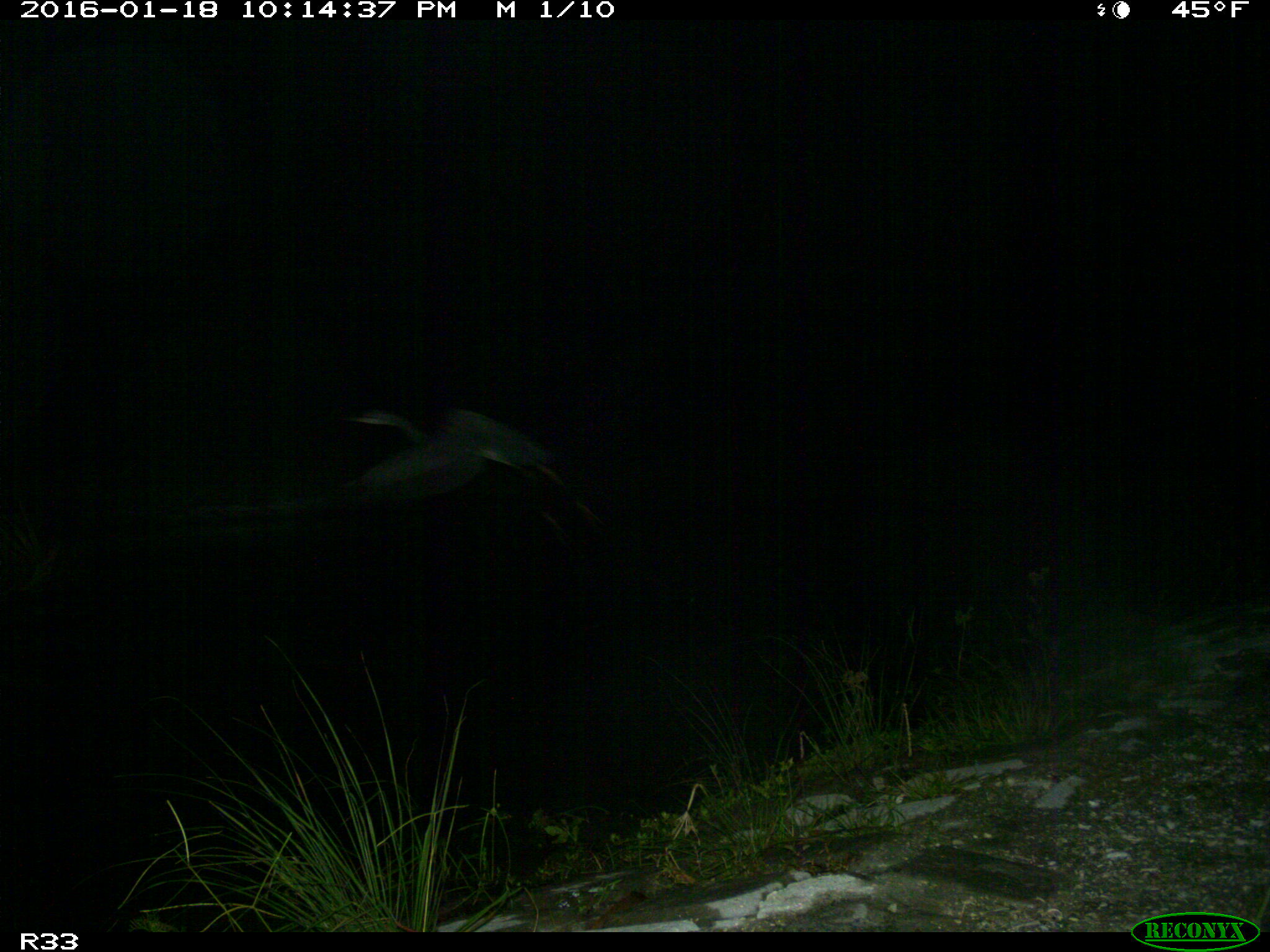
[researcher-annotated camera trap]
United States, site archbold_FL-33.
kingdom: Animalia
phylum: Chordata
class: Aves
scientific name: Aves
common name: birds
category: unidentified bird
Unidentified bird (birds) (Aves).